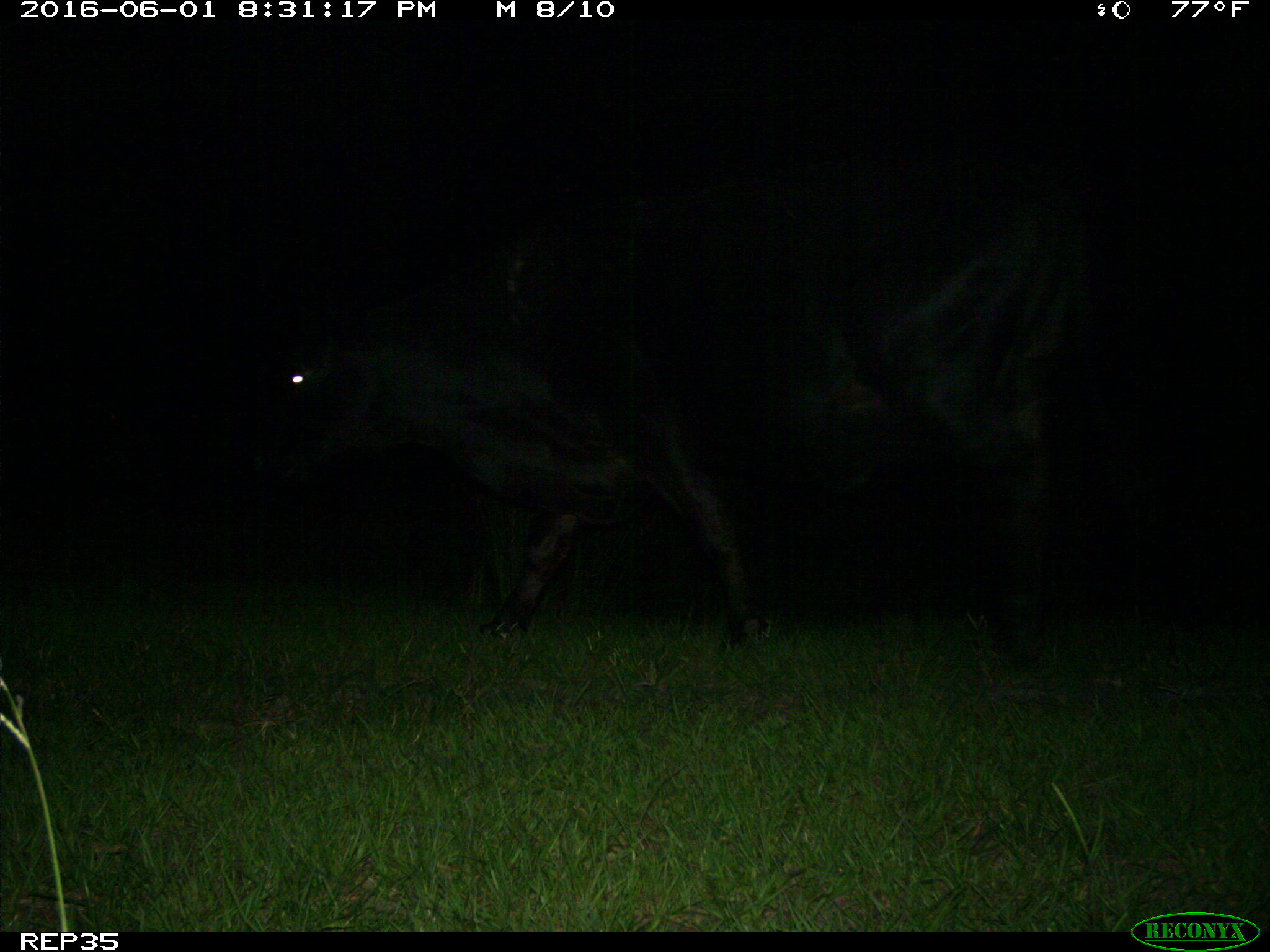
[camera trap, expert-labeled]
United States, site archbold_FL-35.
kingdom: Animalia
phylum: Chordata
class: Mammalia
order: Artiodactyla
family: Bovidae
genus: Bos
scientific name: Bos taurus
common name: domestic cow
Bos taurus (domestic cow).